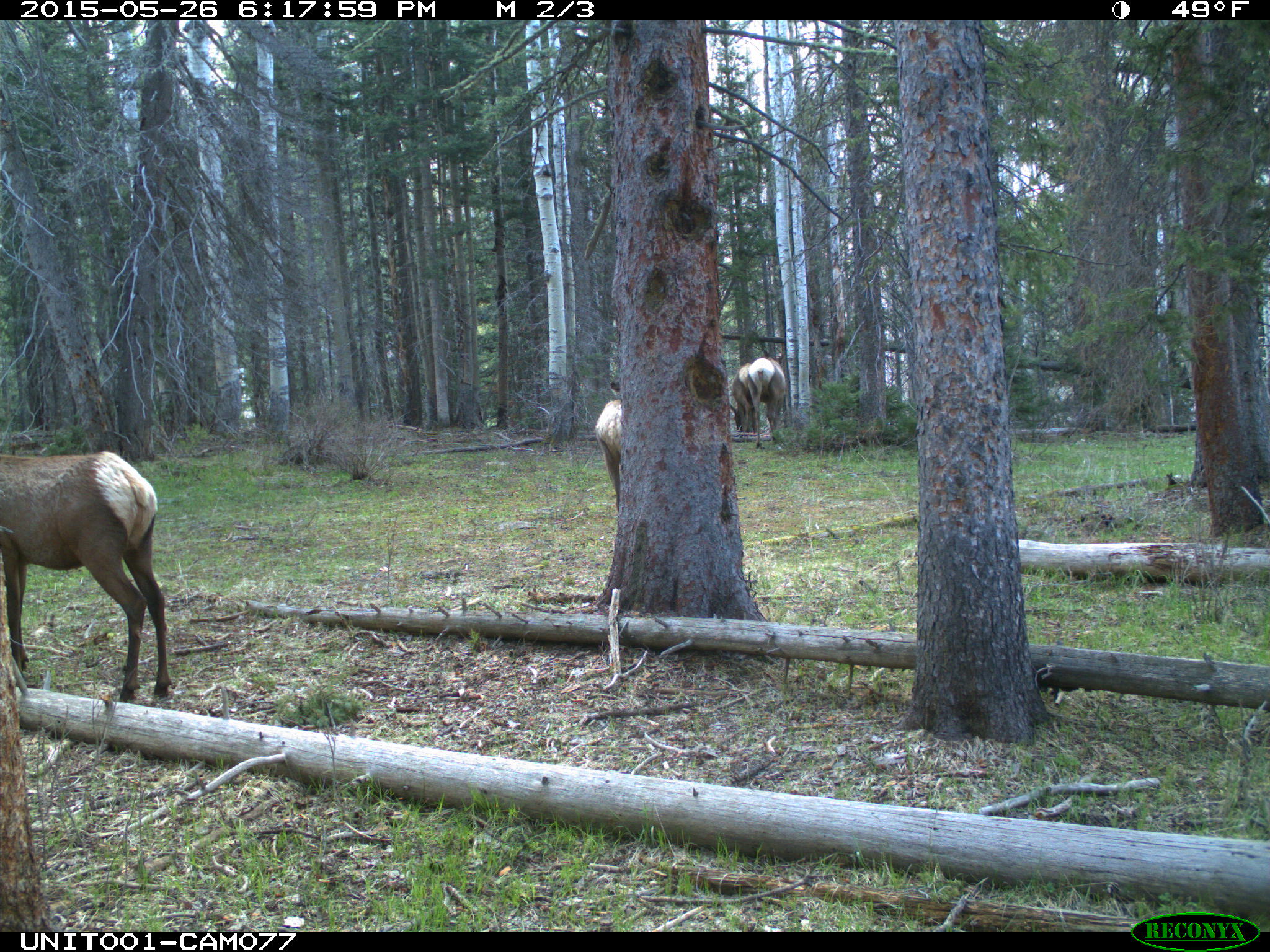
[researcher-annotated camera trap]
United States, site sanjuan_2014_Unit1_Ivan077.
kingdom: Animalia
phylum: Chordata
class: Mammalia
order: Artiodactyla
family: Cervidae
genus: Cervus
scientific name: Cervus elaphus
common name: red deer